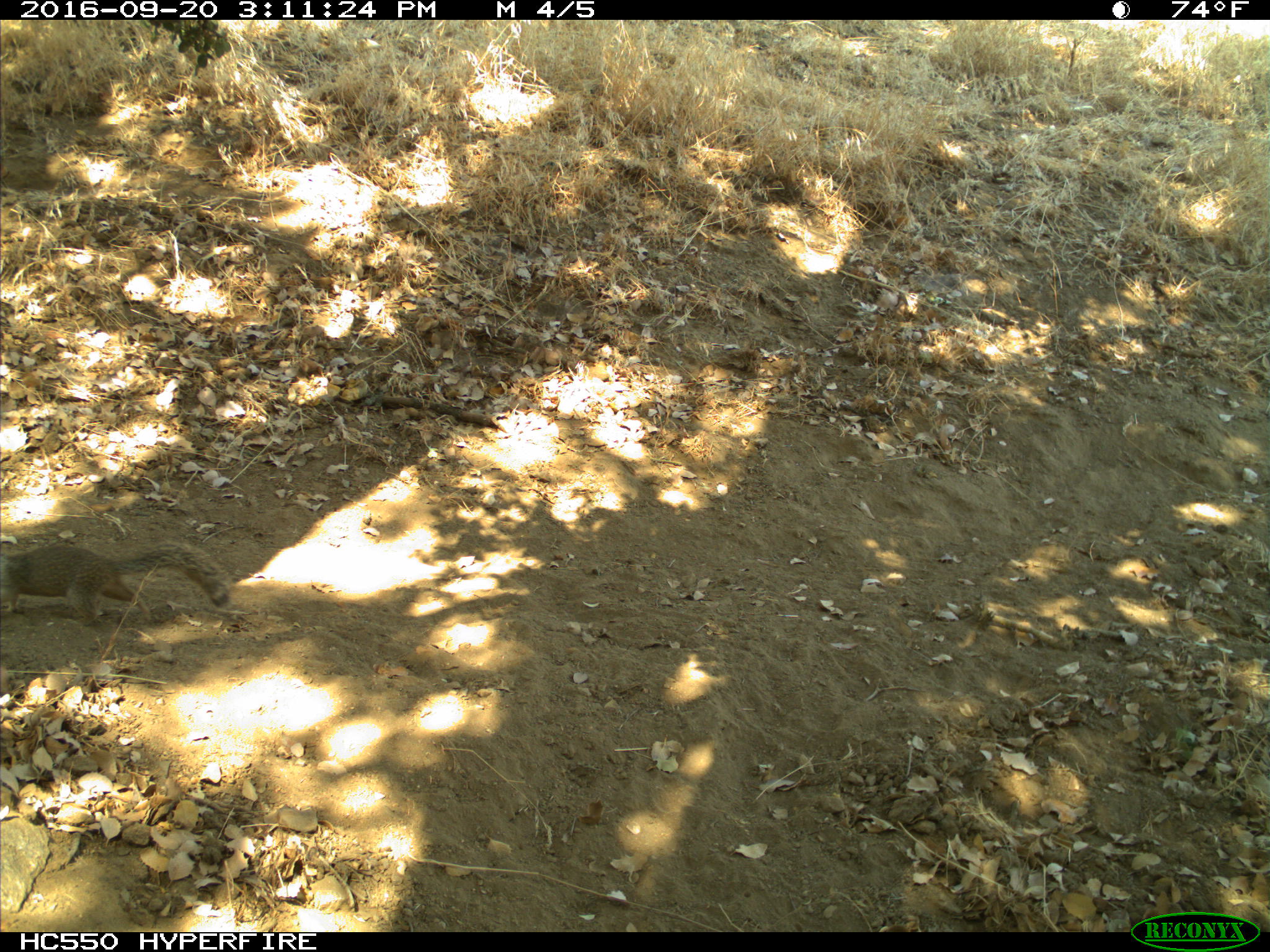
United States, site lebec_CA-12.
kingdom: Animalia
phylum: Chordata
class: Mammalia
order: Rodentia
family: Sciuridae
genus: Otospermophilus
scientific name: Otospermophilus beecheyi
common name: california ground squirrel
Otospermophilus beecheyi (california ground squirrel).